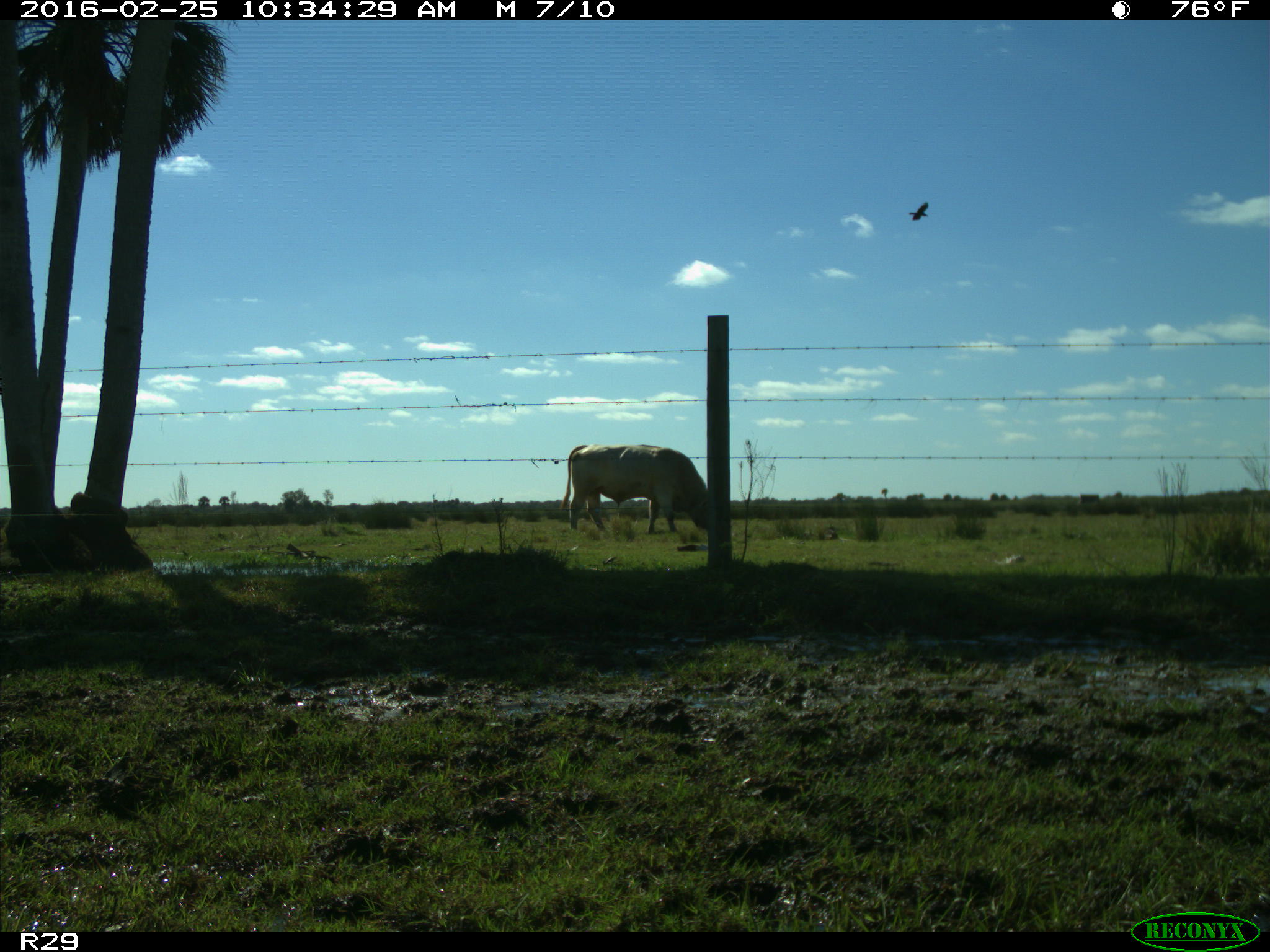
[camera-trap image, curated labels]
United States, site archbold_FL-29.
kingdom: Animalia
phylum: Chordata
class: Mammalia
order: Artiodactyla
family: Bovidae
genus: Bos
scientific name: Bos taurus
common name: domestic cow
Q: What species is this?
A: Bos taurus (domestic cow).